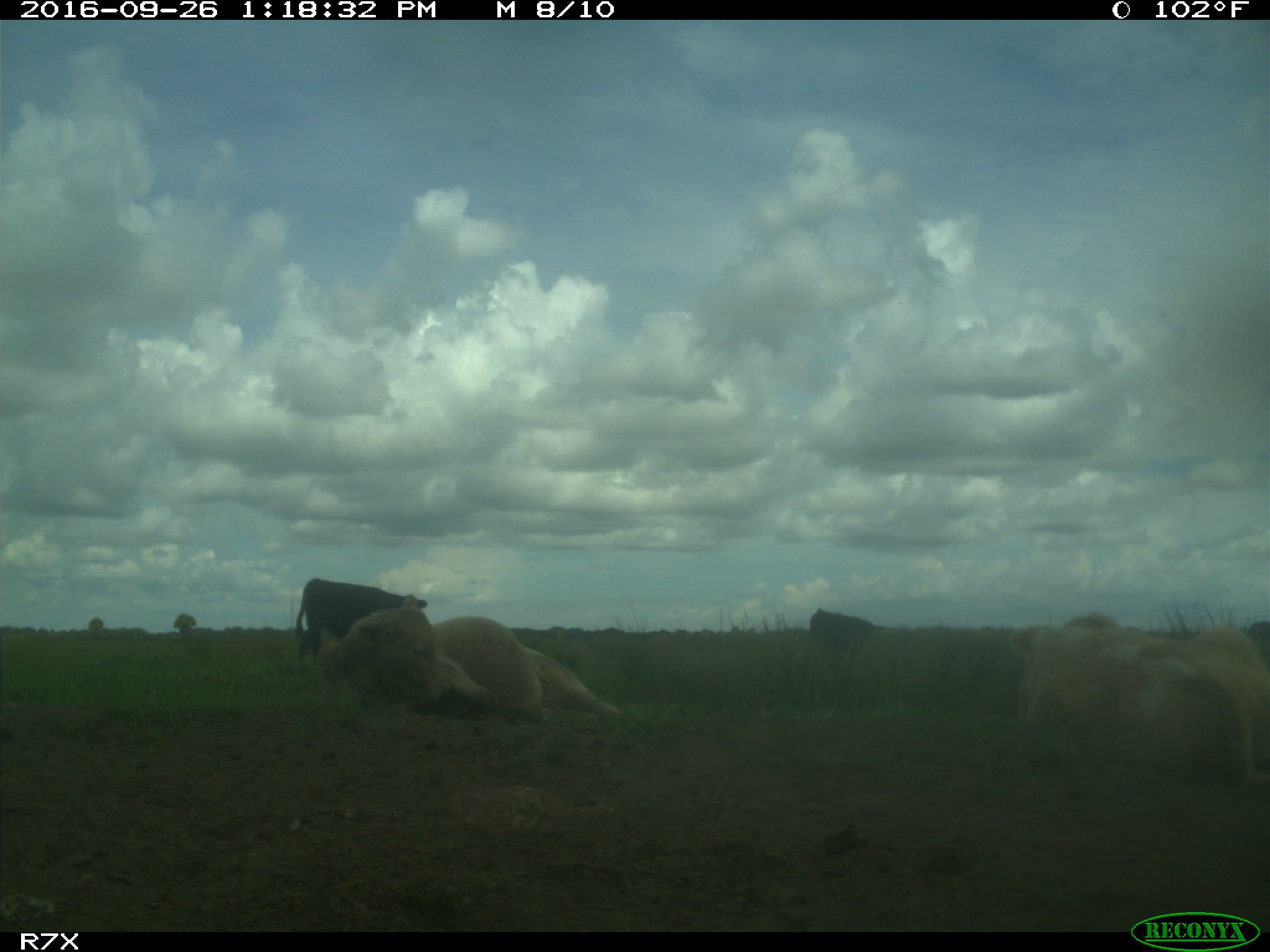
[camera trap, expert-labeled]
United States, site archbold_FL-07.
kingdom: Animalia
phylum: Chordata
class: Mammalia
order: Artiodactyla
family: Bovidae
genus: Bos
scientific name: Bos taurus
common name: domestic cow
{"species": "Bos taurus (domestic cow)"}